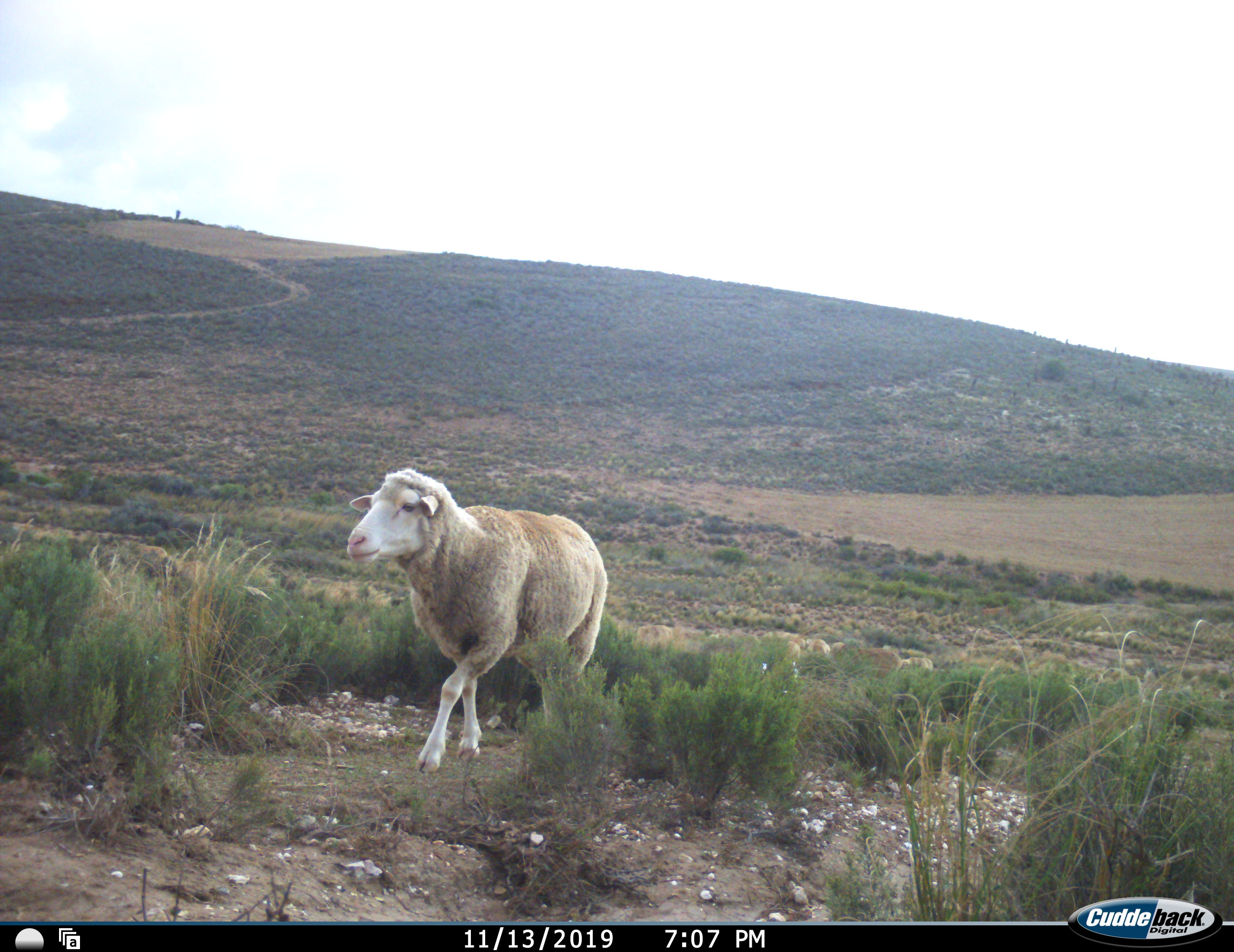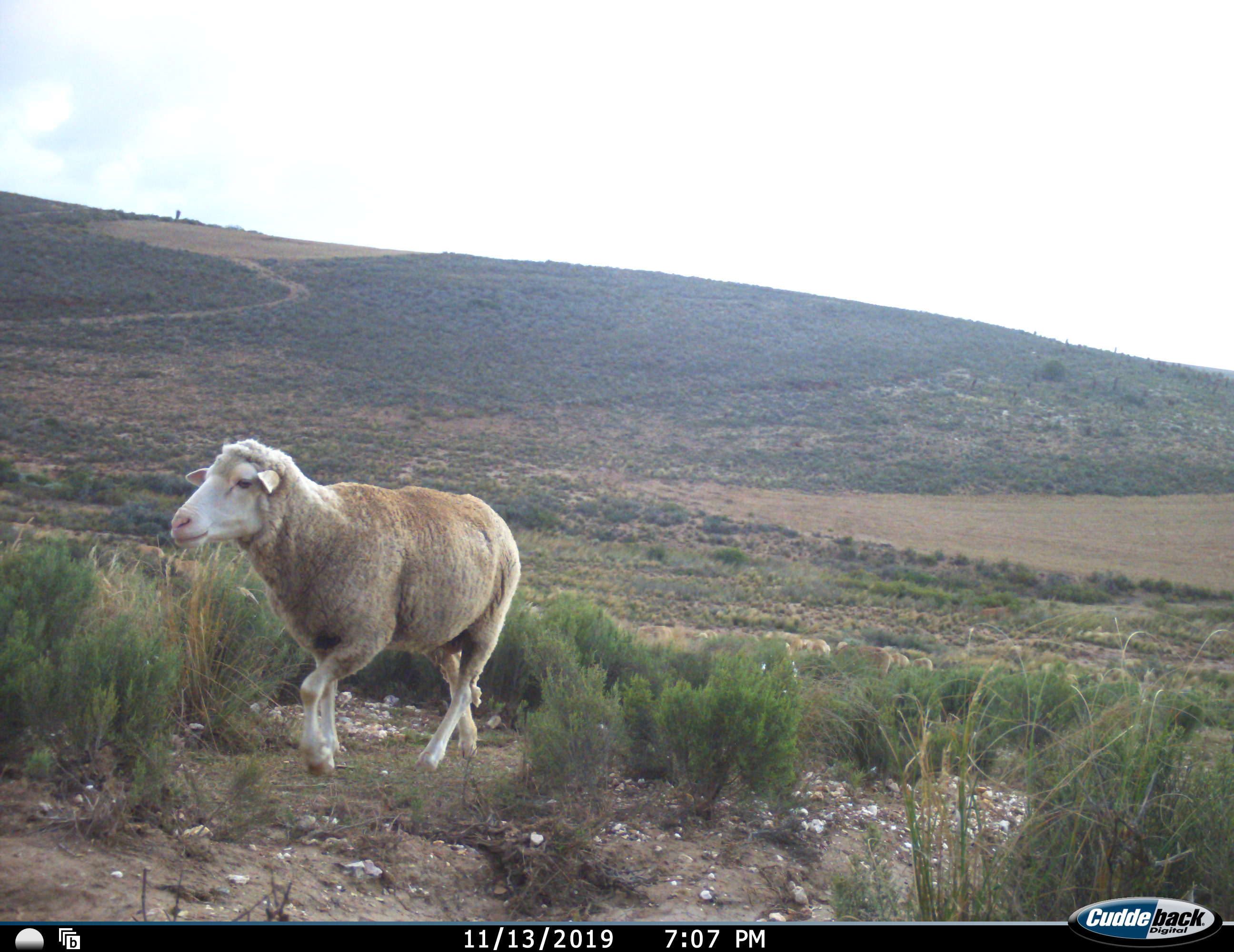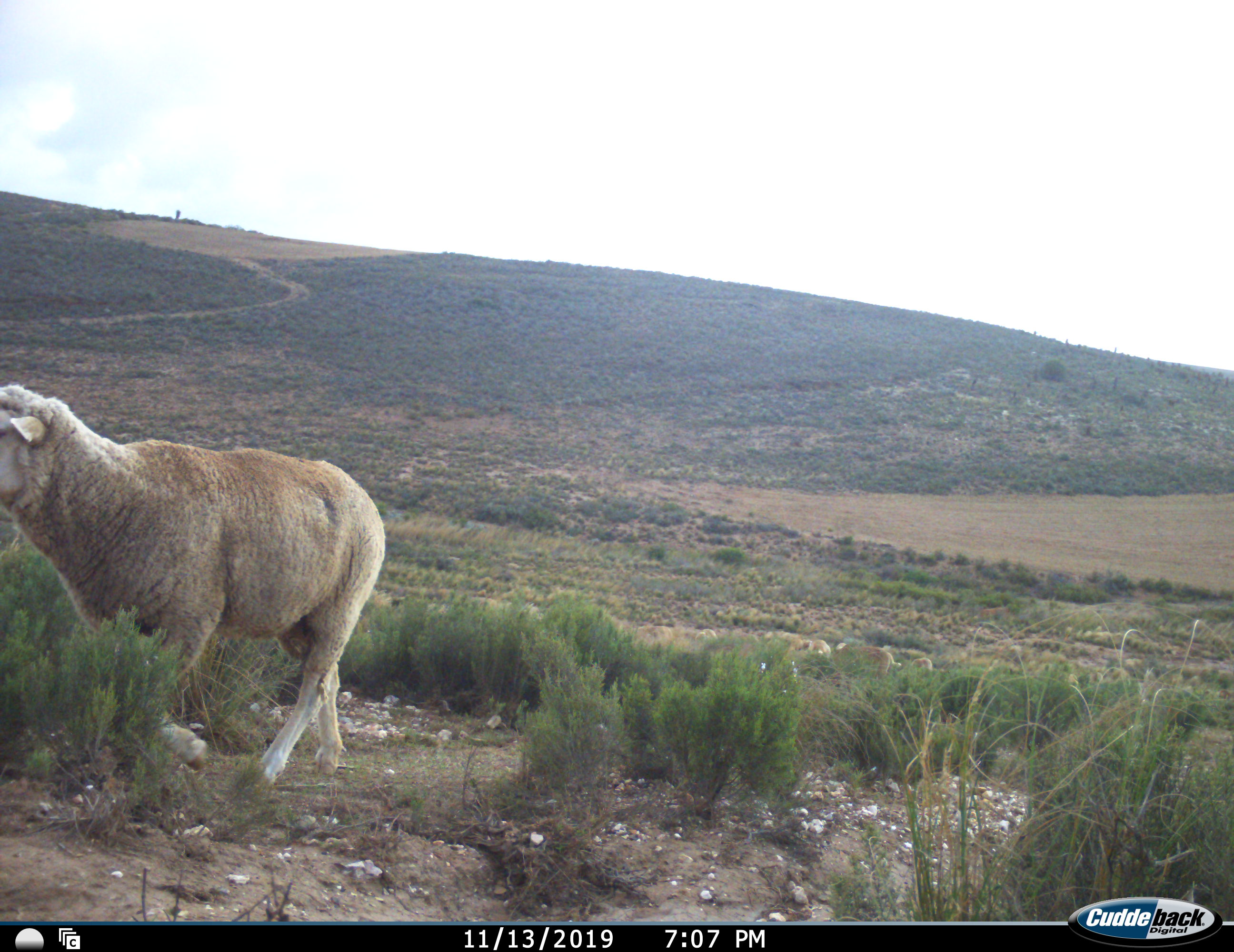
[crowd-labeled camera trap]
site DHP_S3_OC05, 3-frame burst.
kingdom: Animalia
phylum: Chordata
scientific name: Vertebrata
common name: domestic animal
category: domesticanimal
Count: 9.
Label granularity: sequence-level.